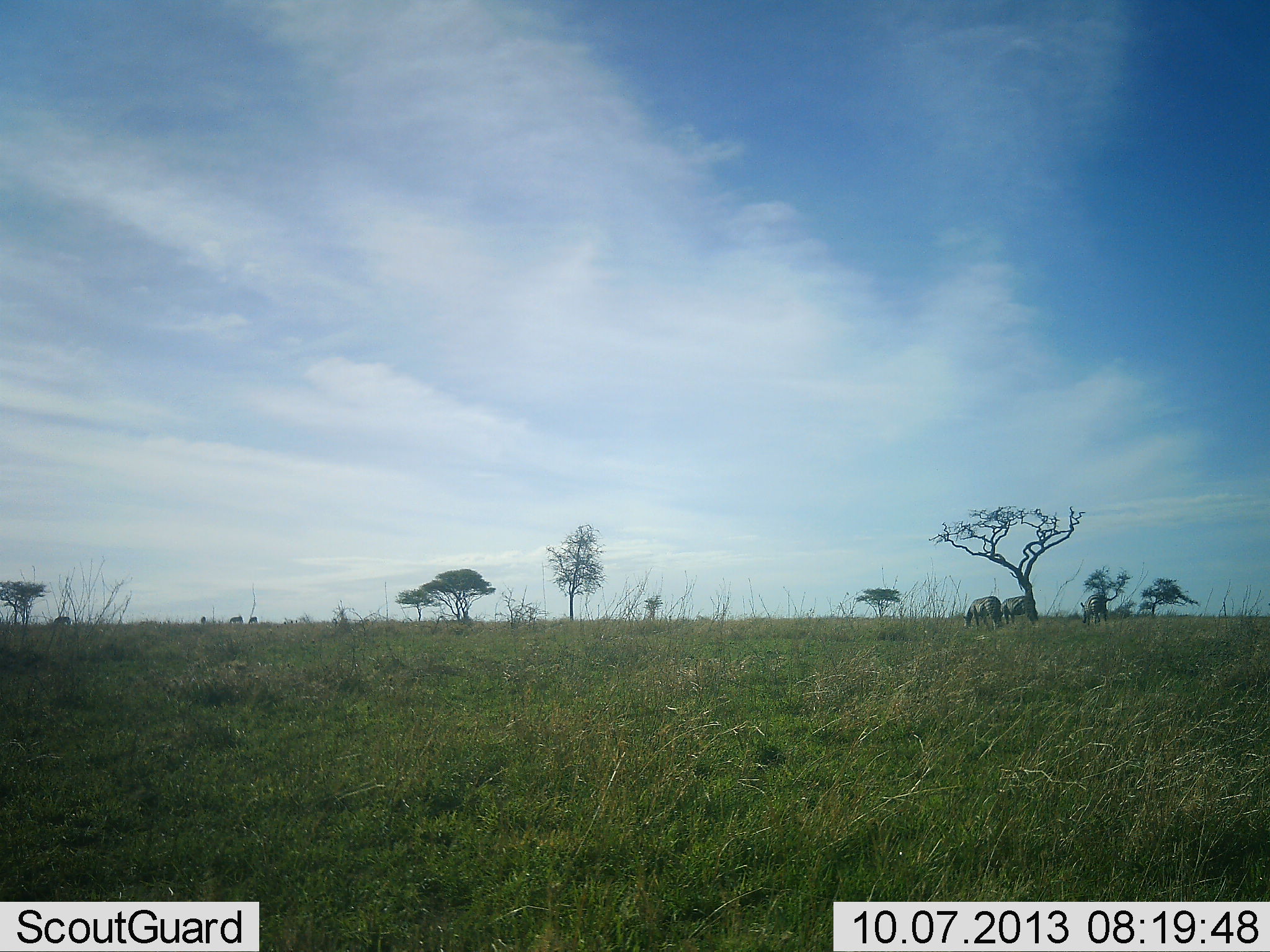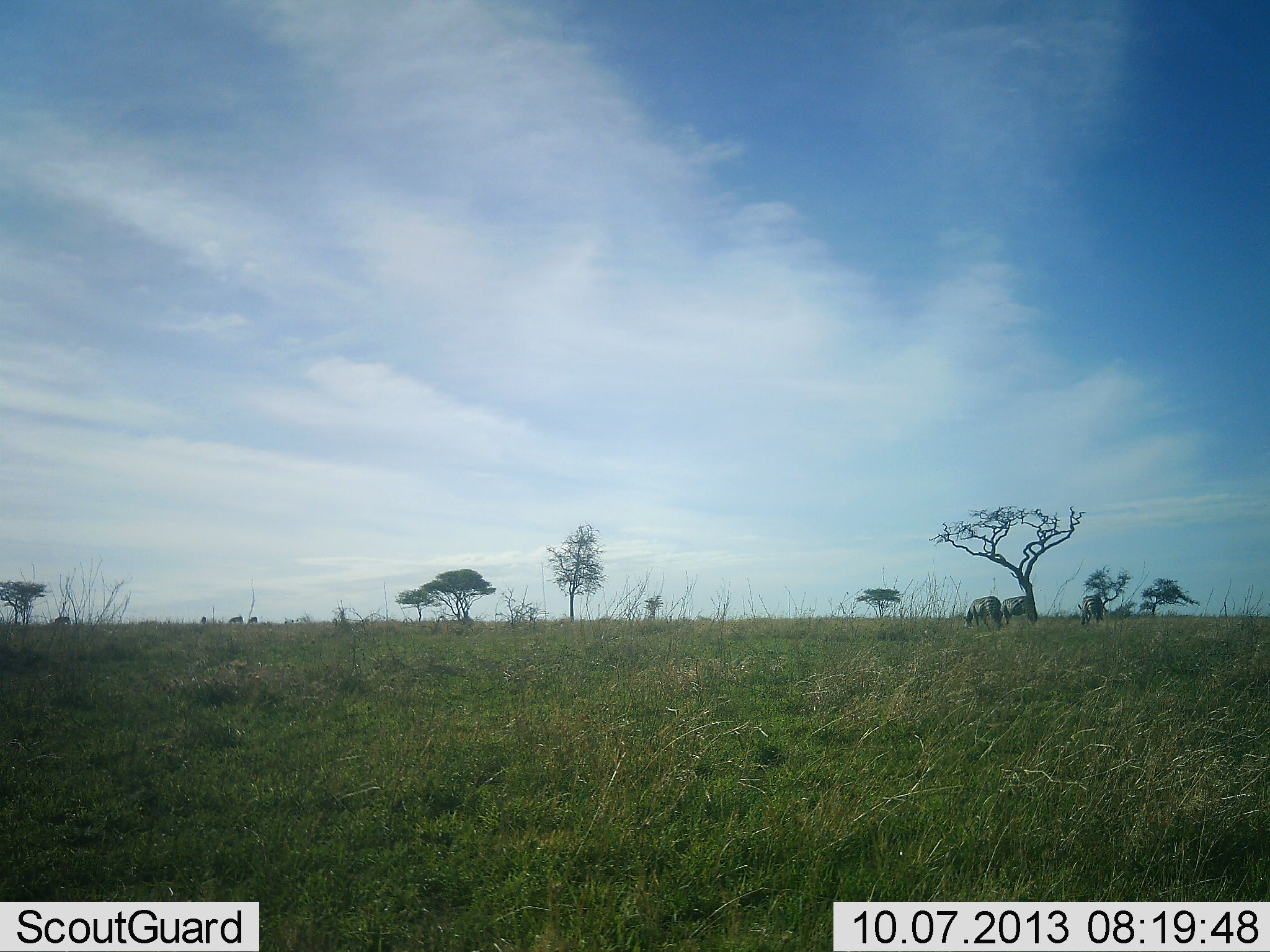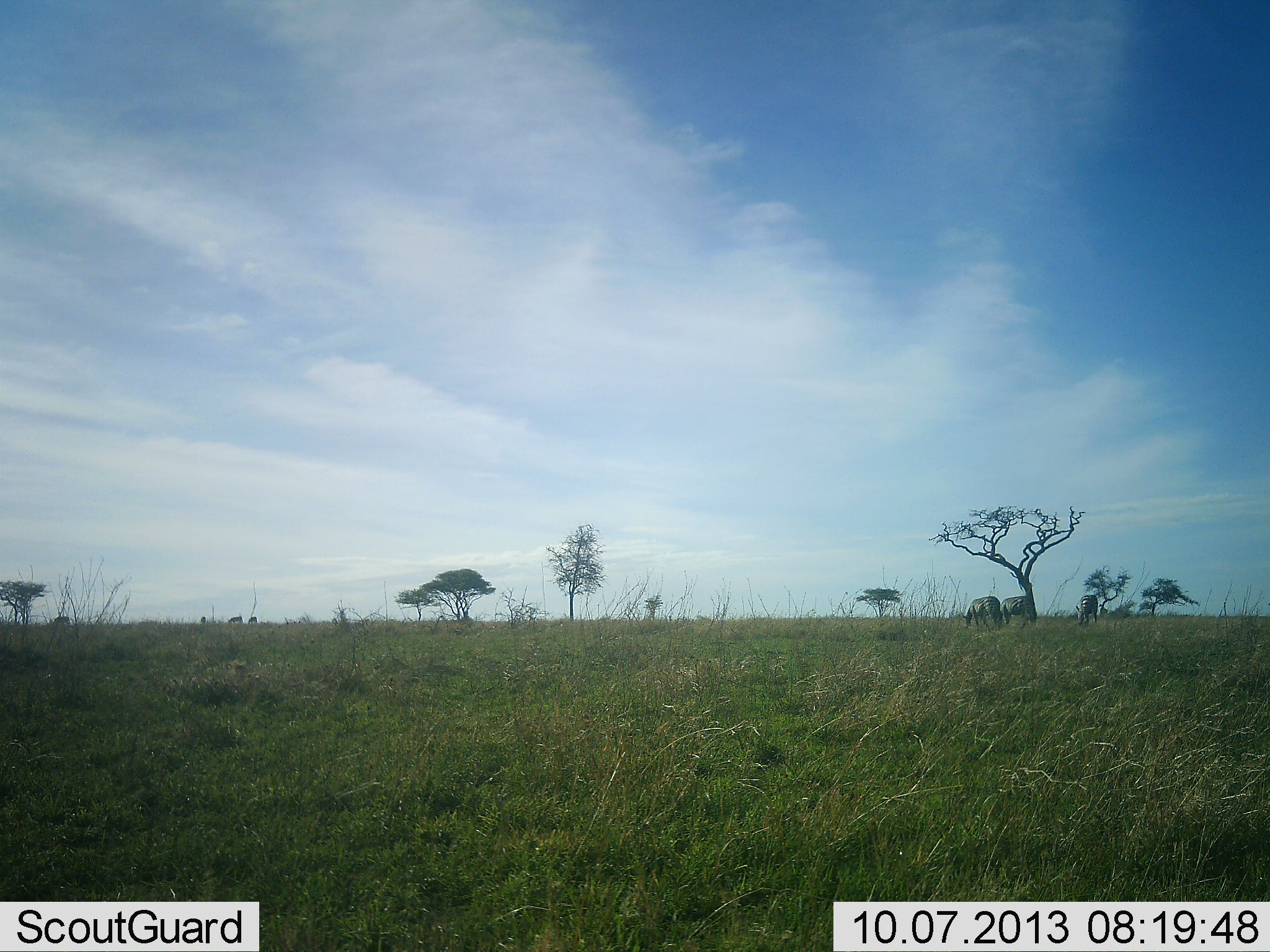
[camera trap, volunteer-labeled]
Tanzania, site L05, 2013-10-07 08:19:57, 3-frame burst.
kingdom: Animalia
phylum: Chordata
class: Mammalia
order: Perissodactyla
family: Equidae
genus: Equus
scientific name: Equus quagga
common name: plains zebra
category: zebra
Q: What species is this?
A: Zebra (plains zebra) (Equus quagga).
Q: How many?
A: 6.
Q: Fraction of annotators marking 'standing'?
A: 57%.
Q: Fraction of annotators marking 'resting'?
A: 0%.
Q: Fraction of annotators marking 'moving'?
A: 0%.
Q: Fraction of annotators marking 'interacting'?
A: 0%.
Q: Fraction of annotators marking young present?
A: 0%.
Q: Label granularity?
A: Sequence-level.